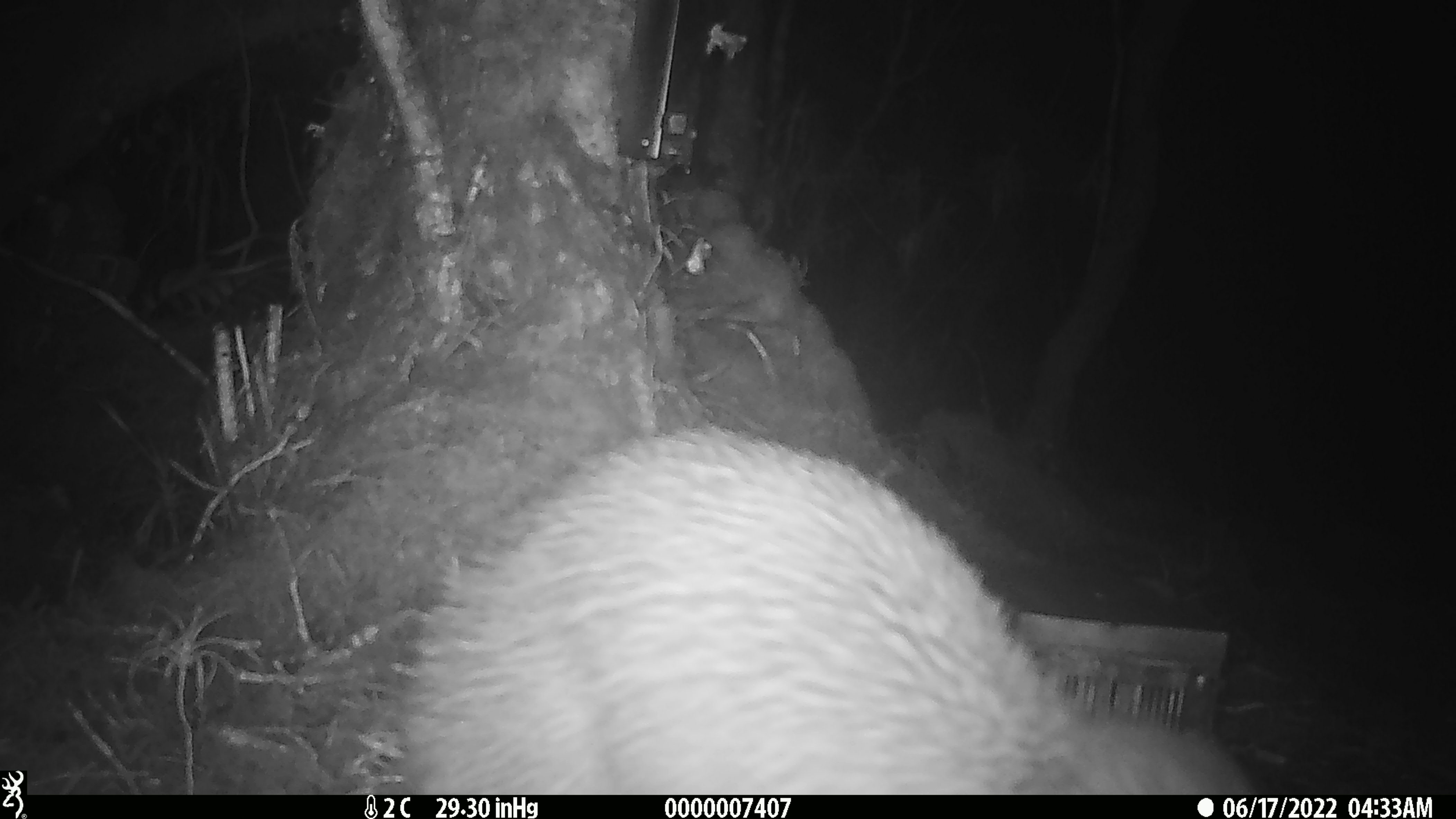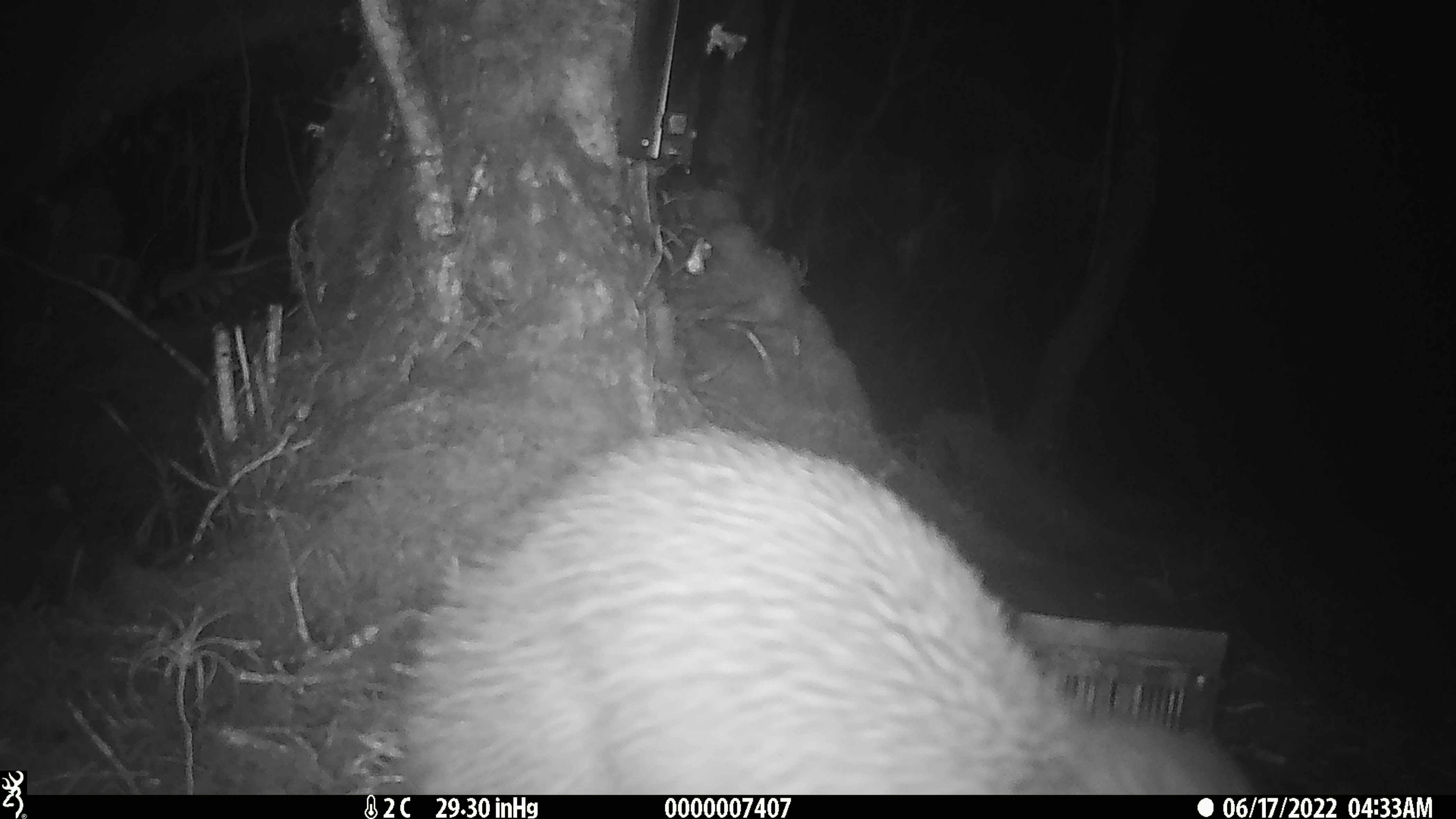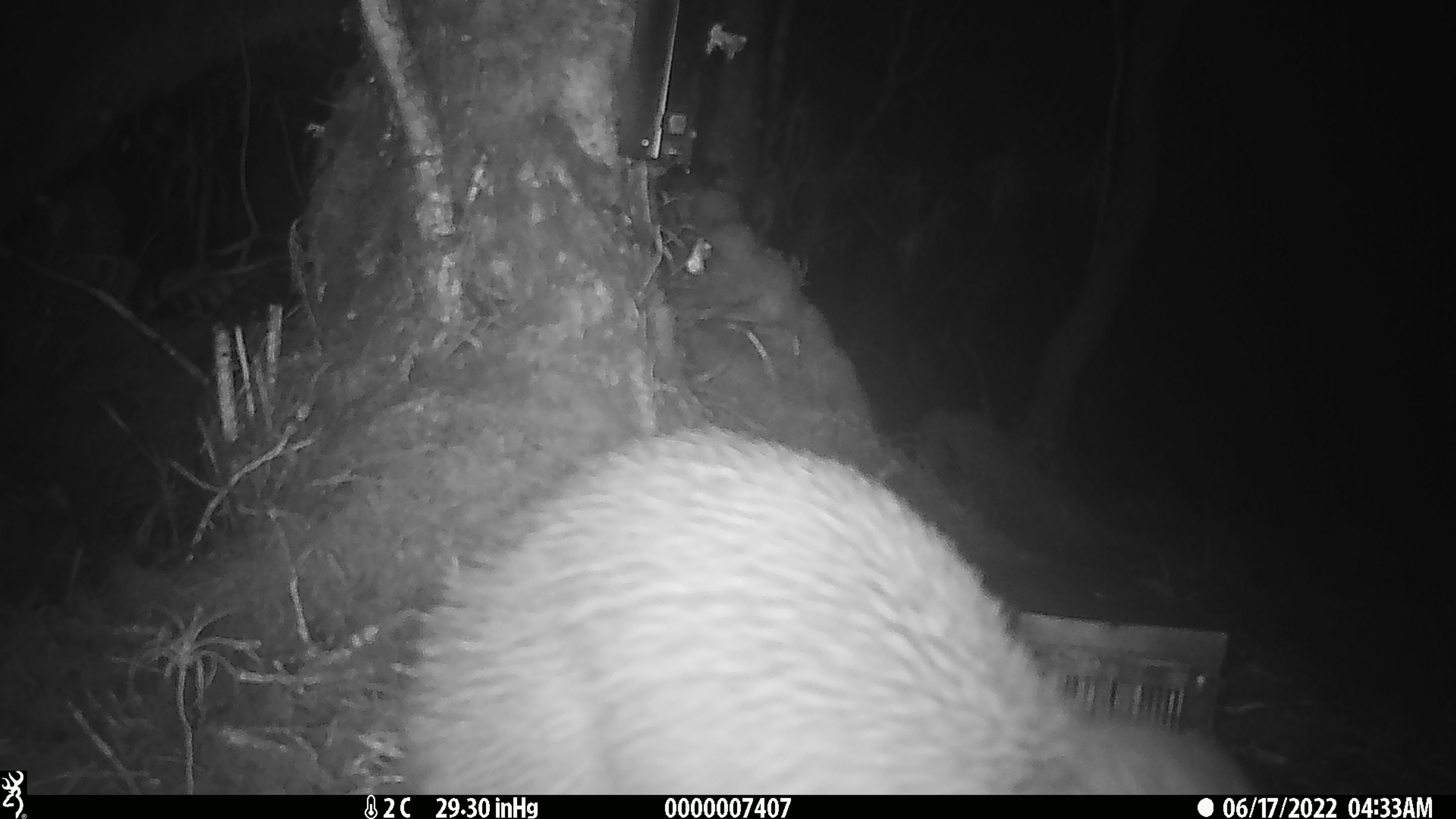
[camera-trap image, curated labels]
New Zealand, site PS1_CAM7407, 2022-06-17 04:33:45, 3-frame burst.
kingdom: Animalia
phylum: Chordata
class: Aves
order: Apterygiformes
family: Apterygidae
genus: Apteryx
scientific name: Apteryx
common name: kiwi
Kiwi (Apteryx).